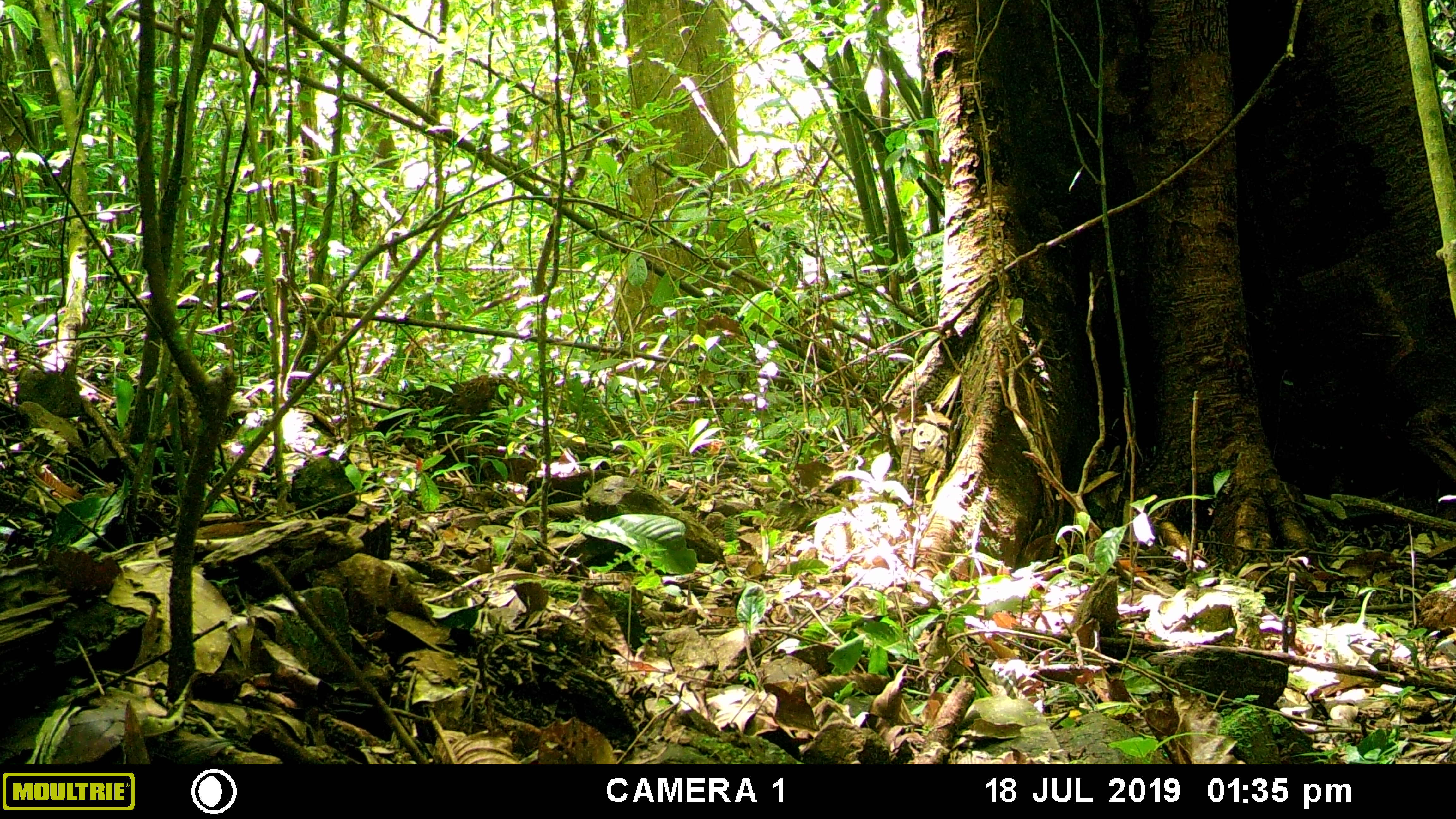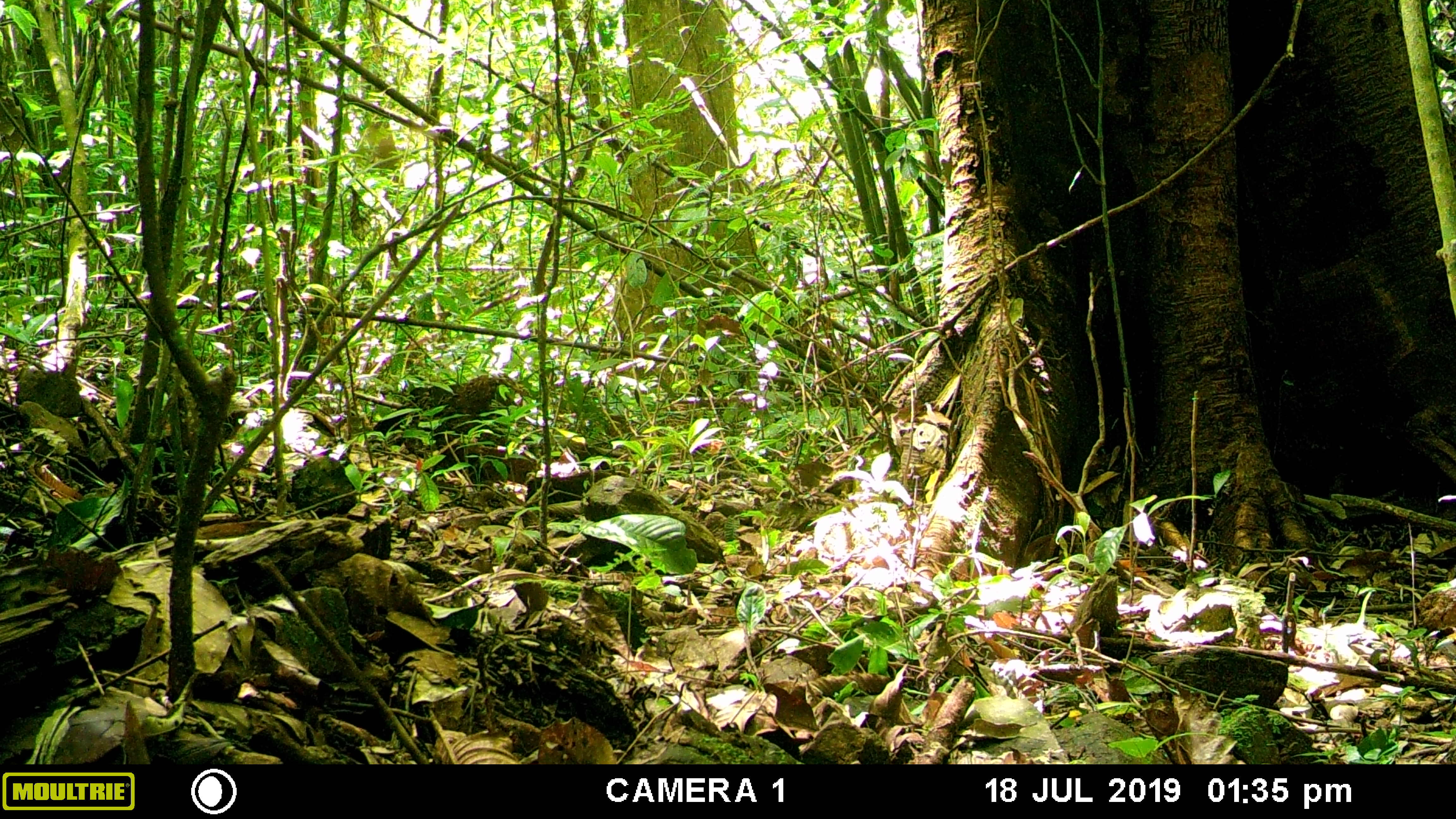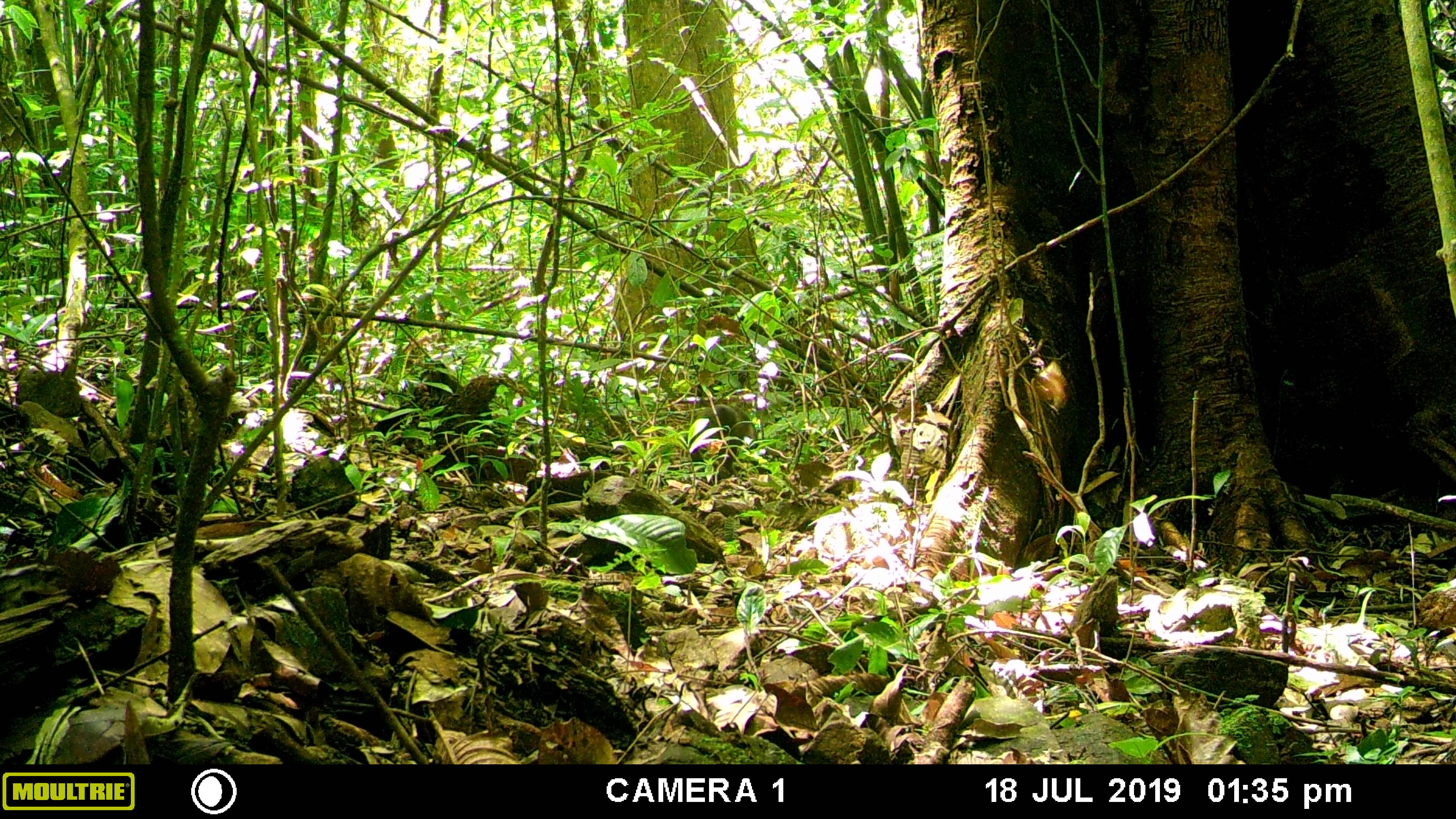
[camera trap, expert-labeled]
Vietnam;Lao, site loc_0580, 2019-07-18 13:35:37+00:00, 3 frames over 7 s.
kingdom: Animalia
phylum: Chordata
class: Mammalia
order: Primates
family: Cercopithecidae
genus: Macaca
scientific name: Macaca arctoides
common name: stump-tailed macaque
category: stump tailed macaque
Stump tailed macaque (stump-tailed macaque) (Macaca arctoides). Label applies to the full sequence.